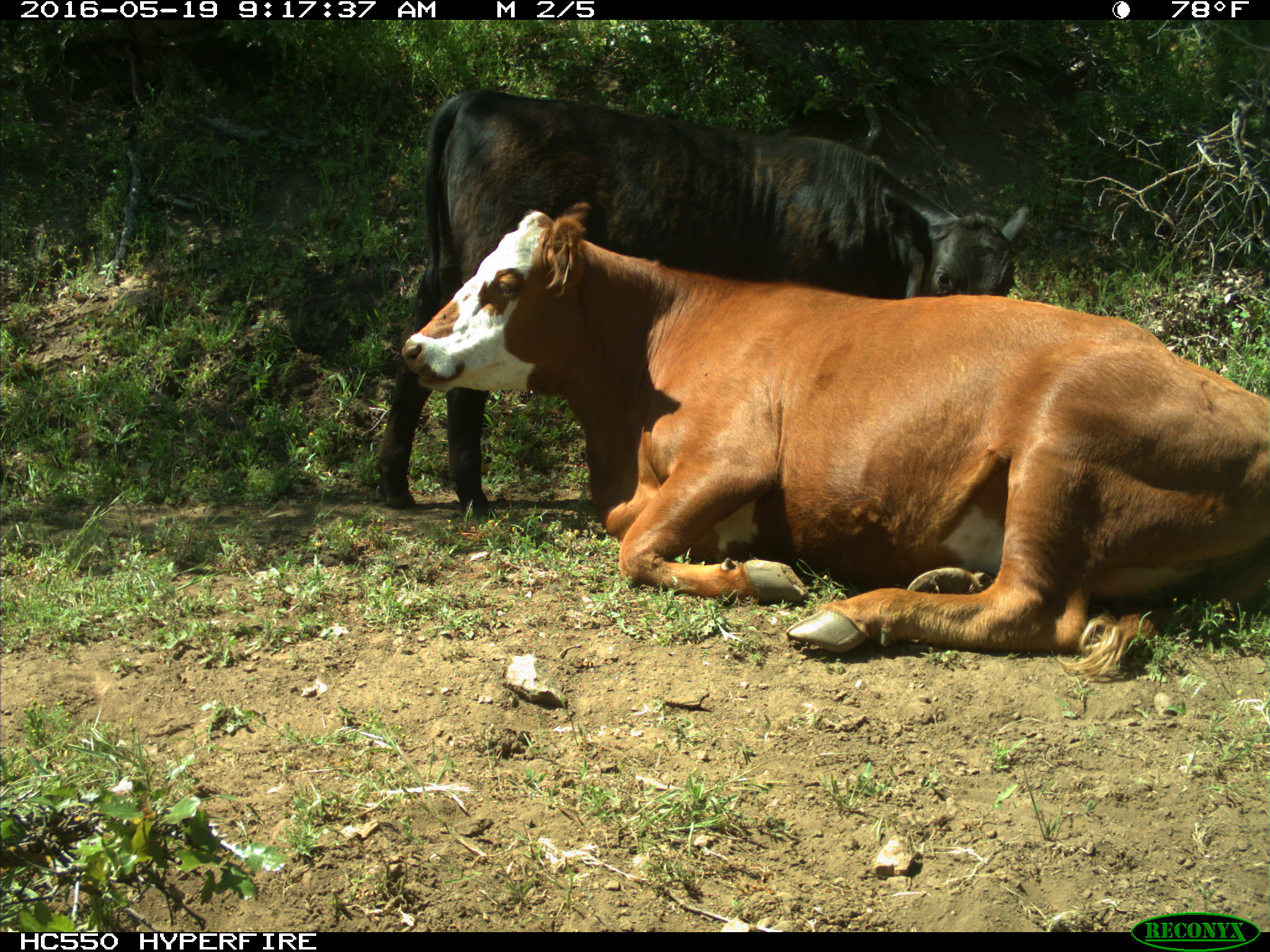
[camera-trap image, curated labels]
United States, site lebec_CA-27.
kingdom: Animalia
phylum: Chordata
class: Mammalia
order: Artiodactyla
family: Bovidae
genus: Bos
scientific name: Bos taurus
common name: domestic cow